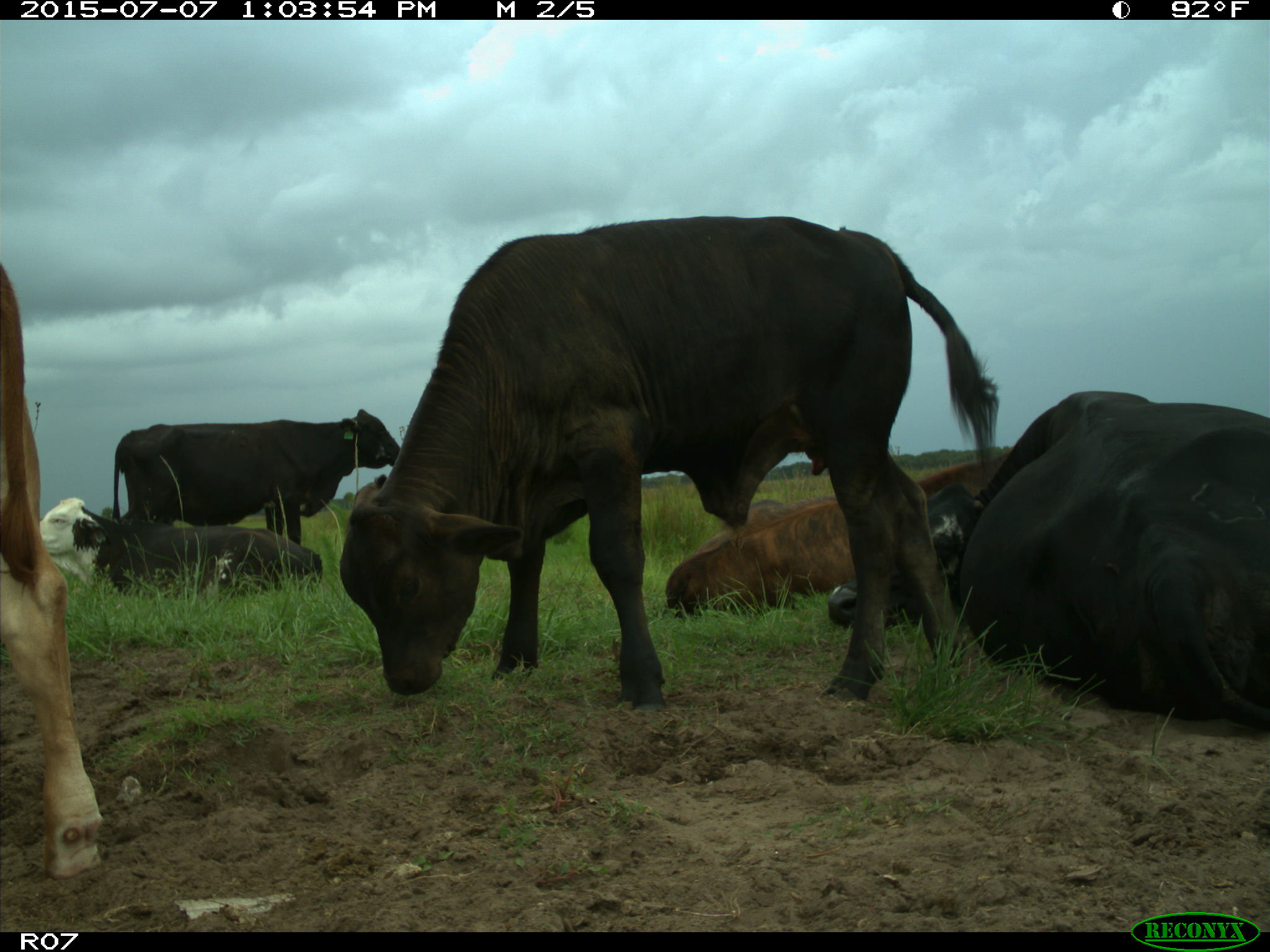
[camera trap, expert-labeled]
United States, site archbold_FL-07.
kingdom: Animalia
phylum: Chordata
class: Mammalia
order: Artiodactyla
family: Bovidae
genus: Bos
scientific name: Bos taurus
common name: domestic cow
Bos taurus (domestic cow).